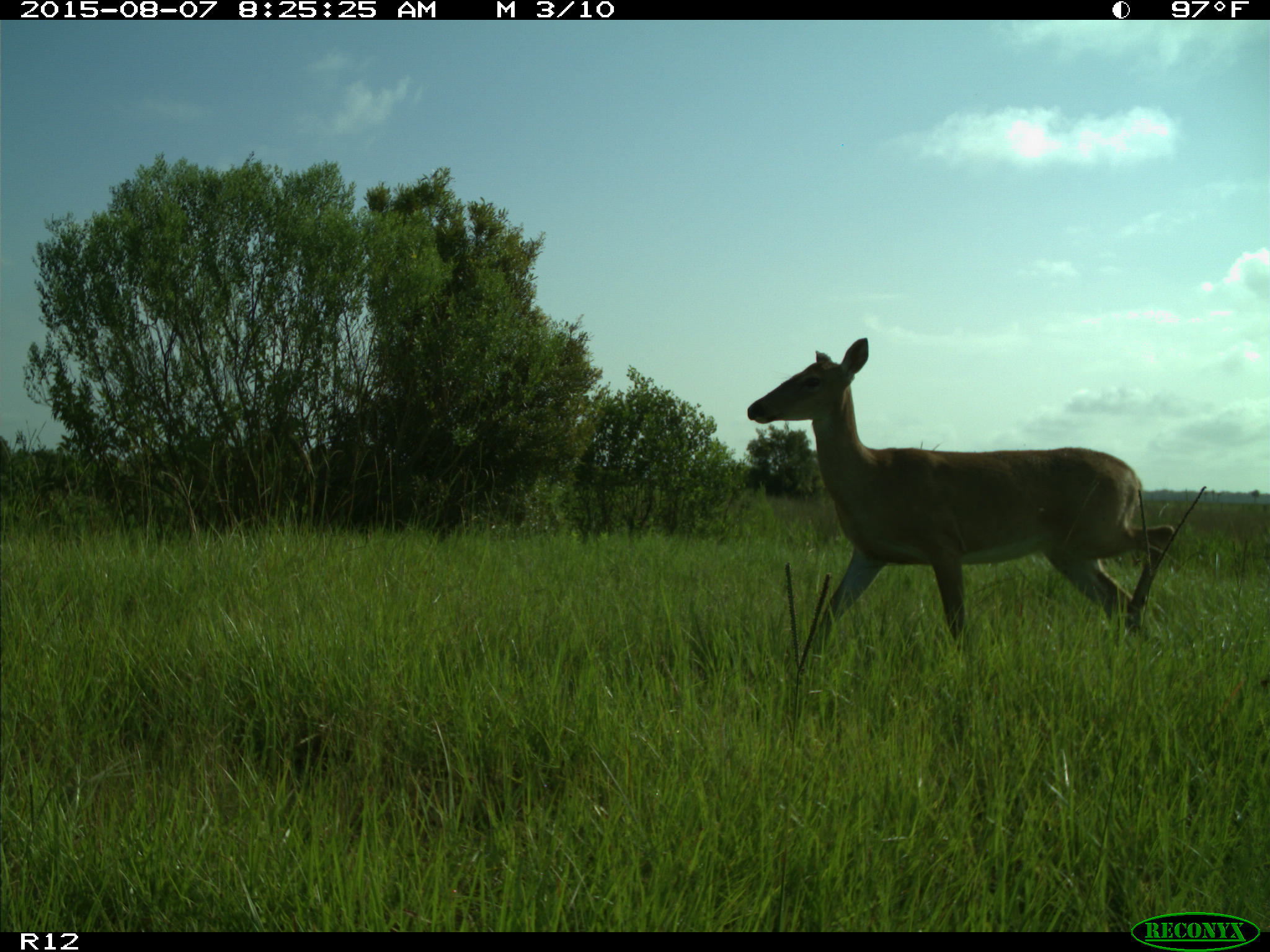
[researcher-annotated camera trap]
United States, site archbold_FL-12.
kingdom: Animalia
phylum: Chordata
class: Mammalia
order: Artiodactyla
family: Cervidae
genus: Odocoileus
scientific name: Odocoileus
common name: deer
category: unidentified deer